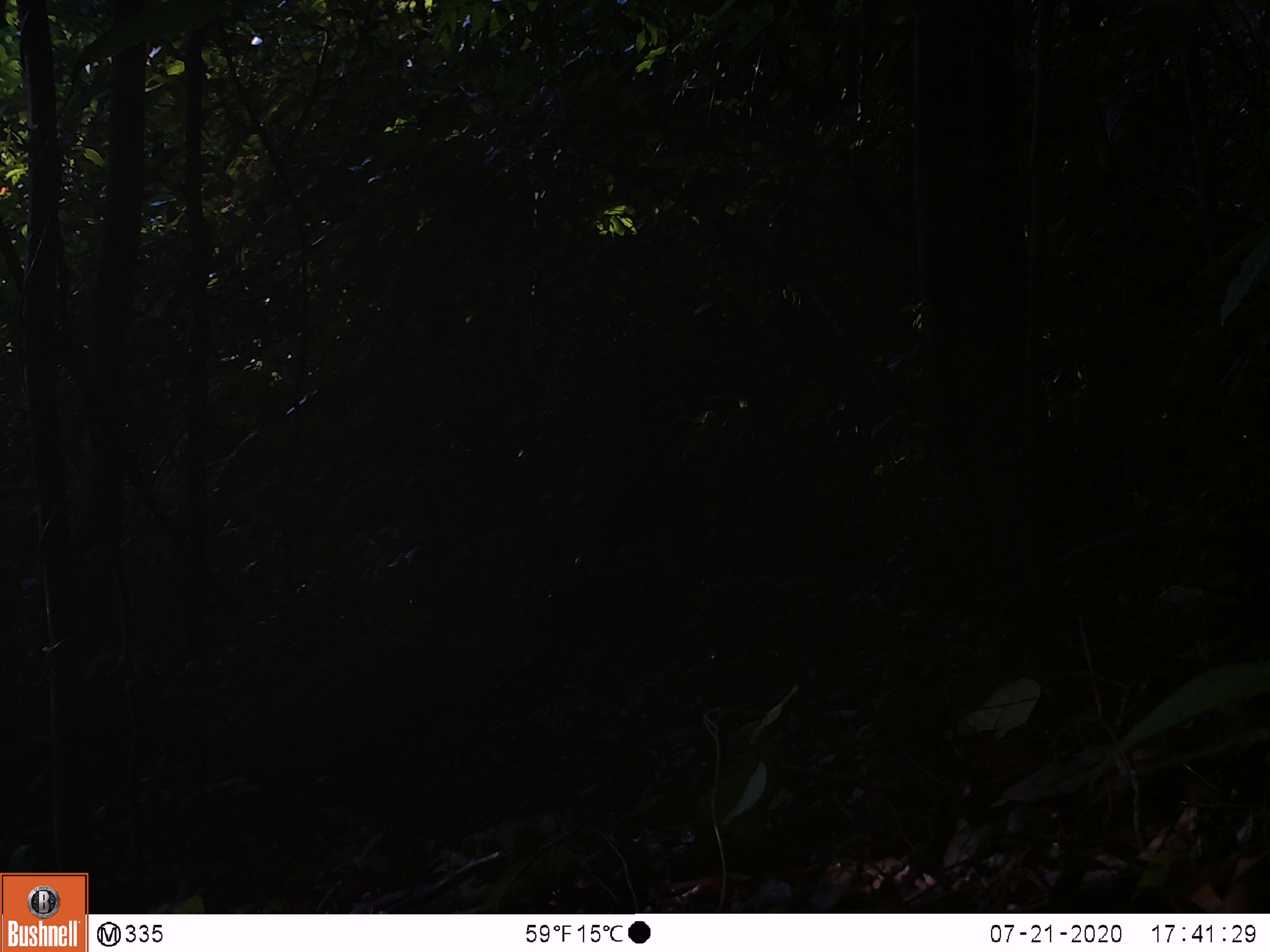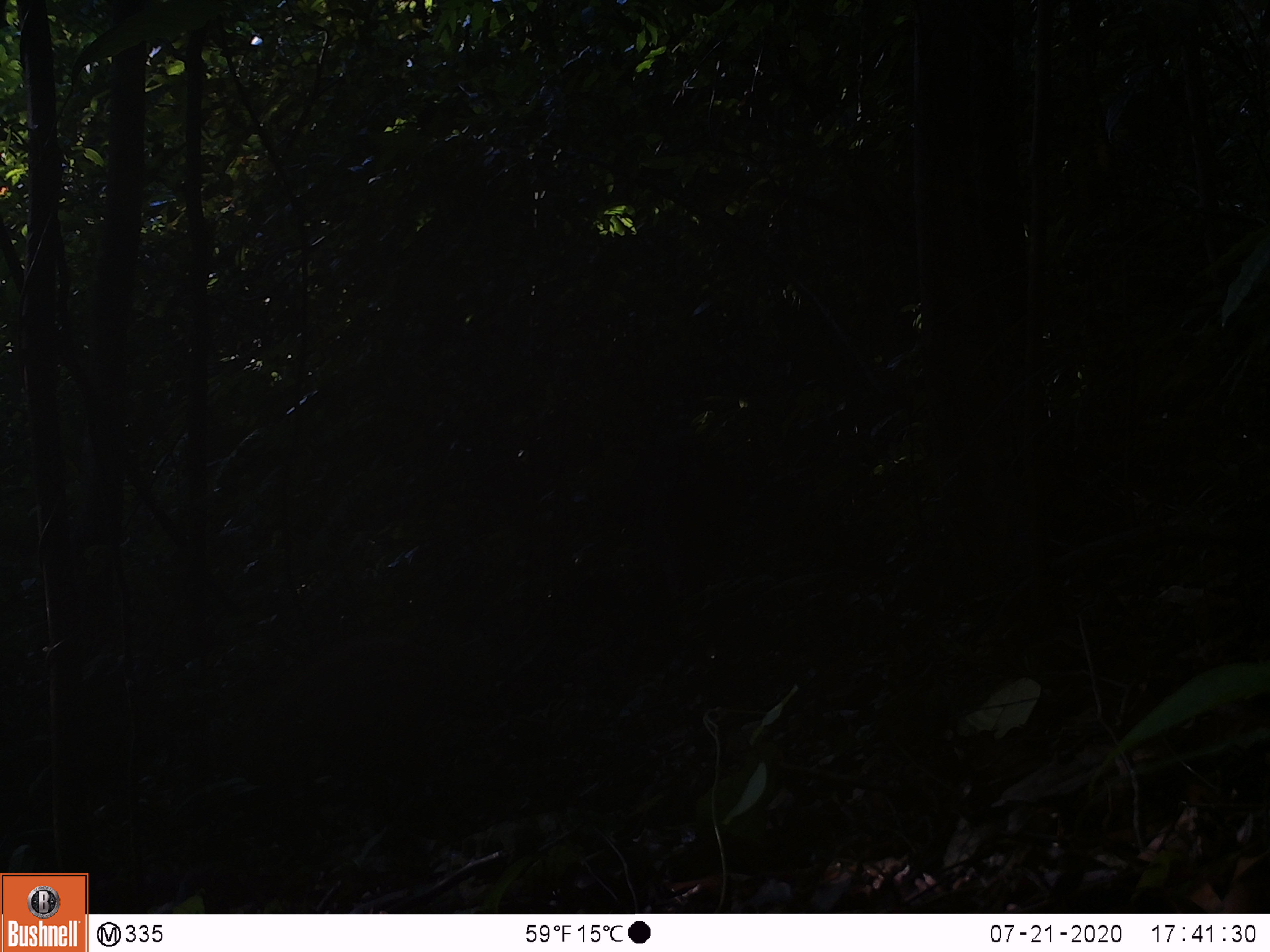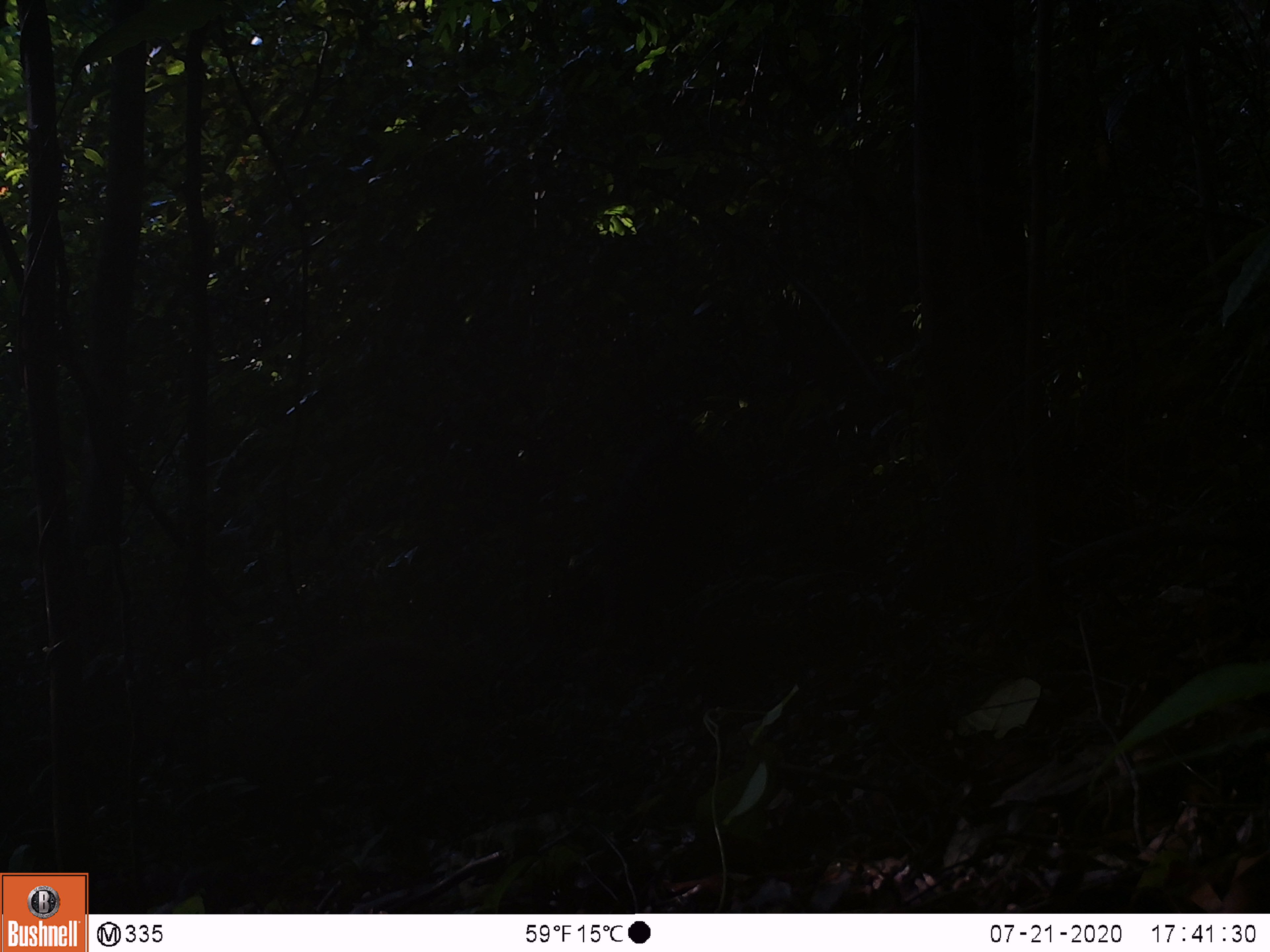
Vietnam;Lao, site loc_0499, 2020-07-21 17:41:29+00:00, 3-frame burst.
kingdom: Animalia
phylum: Chordata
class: Mammalia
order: Artiodactyla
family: Suidae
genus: Sus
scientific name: Sus scrofa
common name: eurasian wild pig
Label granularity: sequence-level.